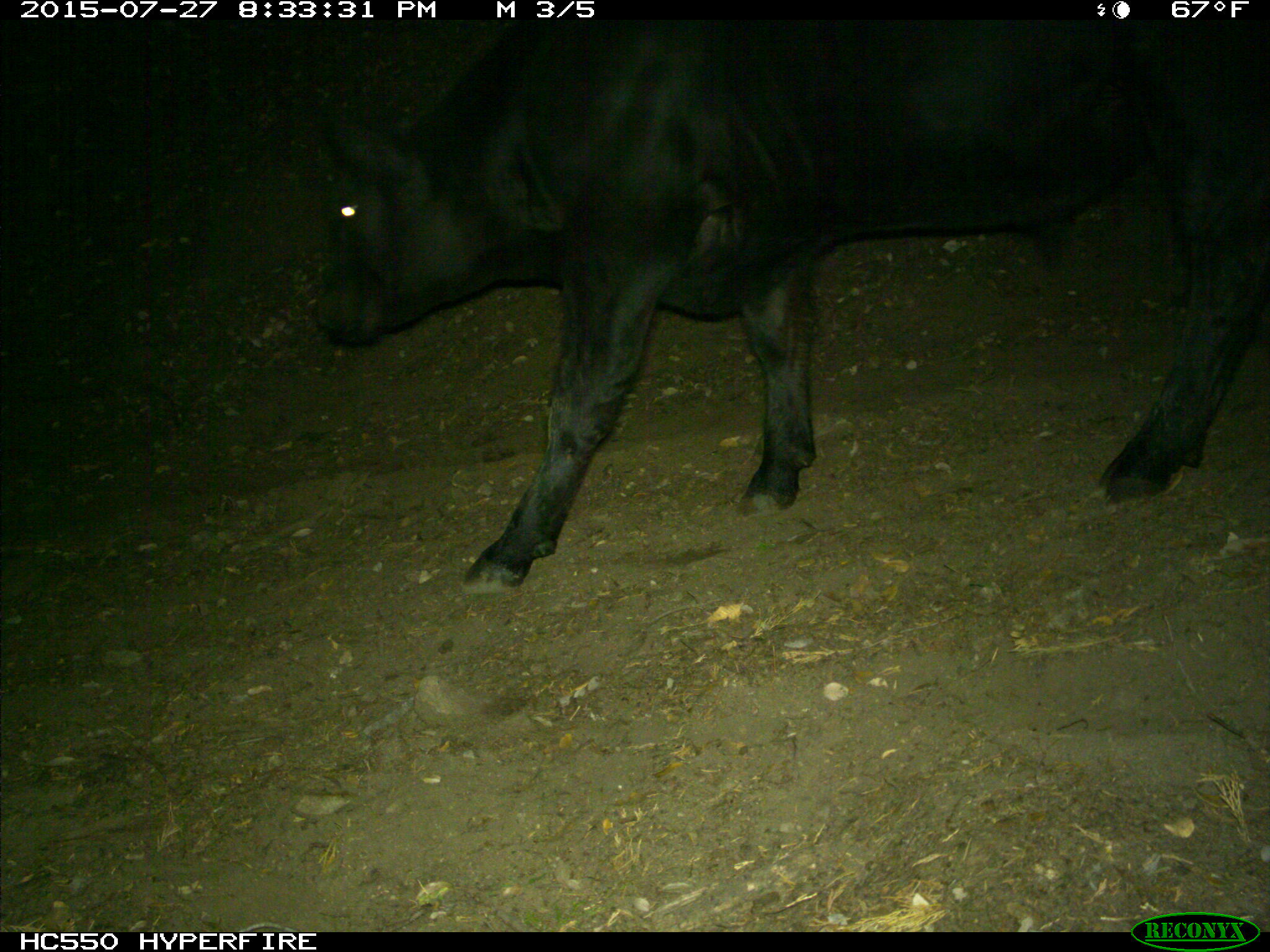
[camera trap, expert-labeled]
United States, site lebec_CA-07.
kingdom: Animalia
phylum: Chordata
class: Mammalia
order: Artiodactyla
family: Bovidae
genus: Bos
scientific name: Bos taurus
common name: domestic cow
Bos taurus (domestic cow).